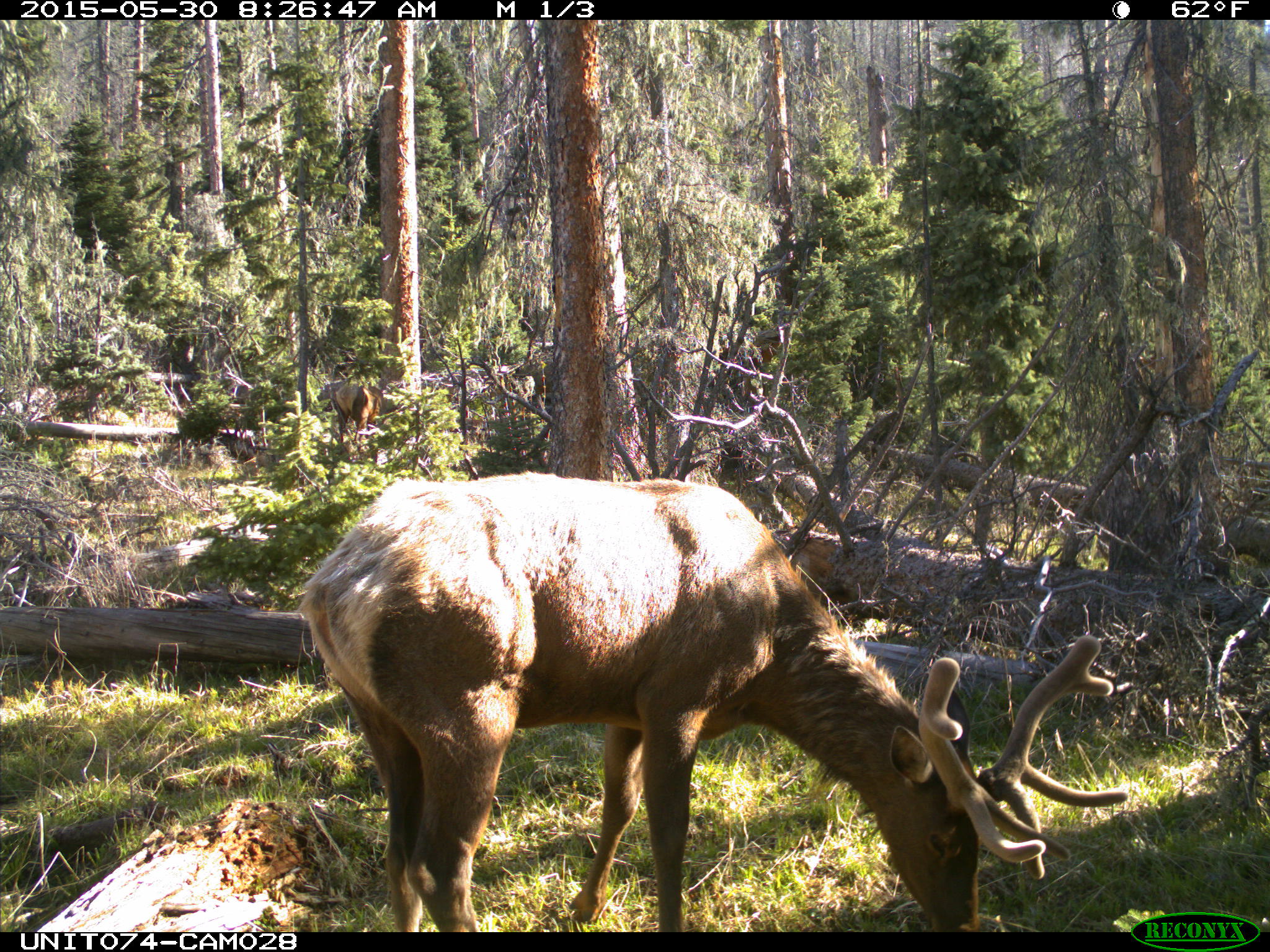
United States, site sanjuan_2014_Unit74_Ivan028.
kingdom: Animalia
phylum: Chordata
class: Mammalia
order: Artiodactyla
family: Cervidae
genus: Cervus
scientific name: Cervus elaphus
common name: red deer